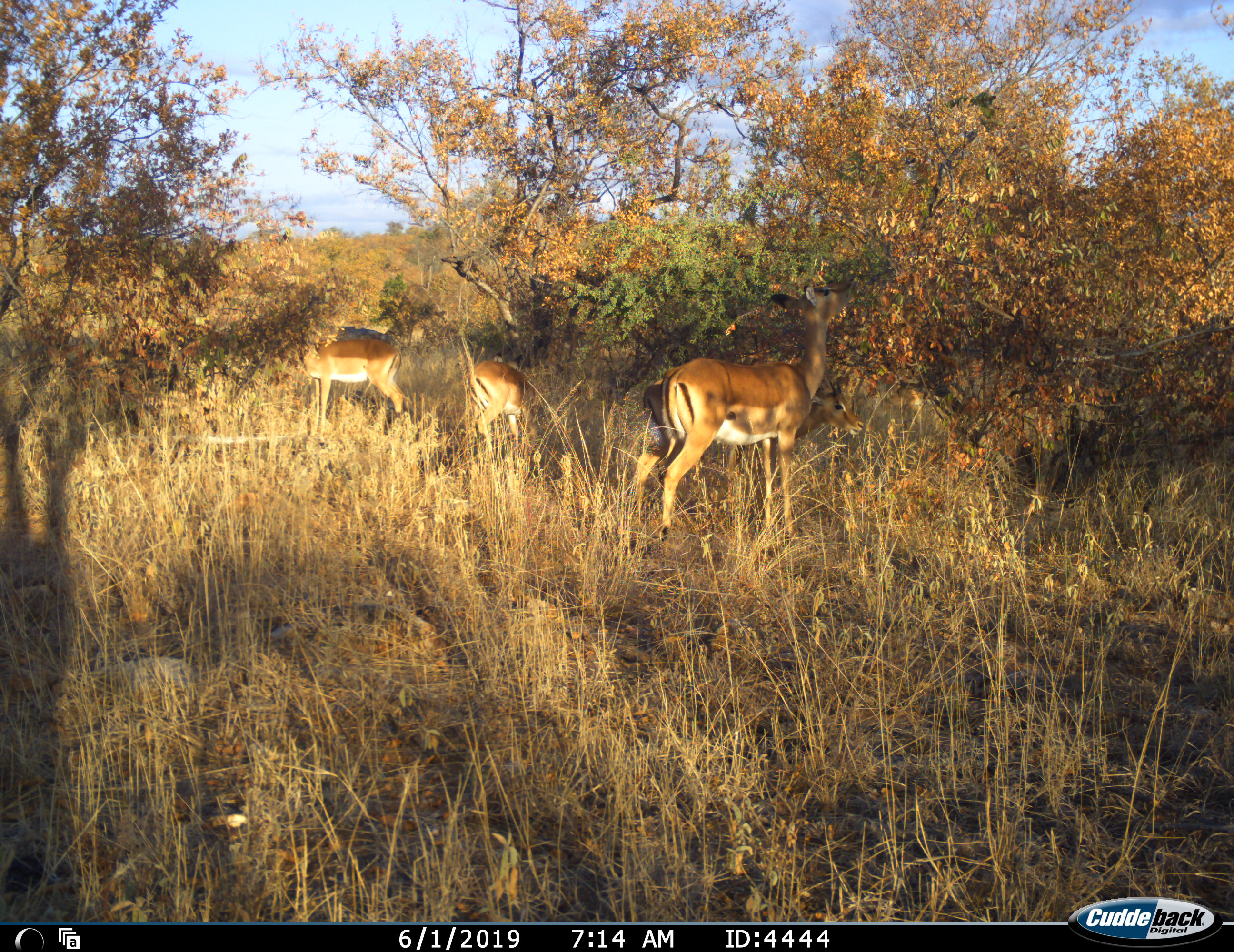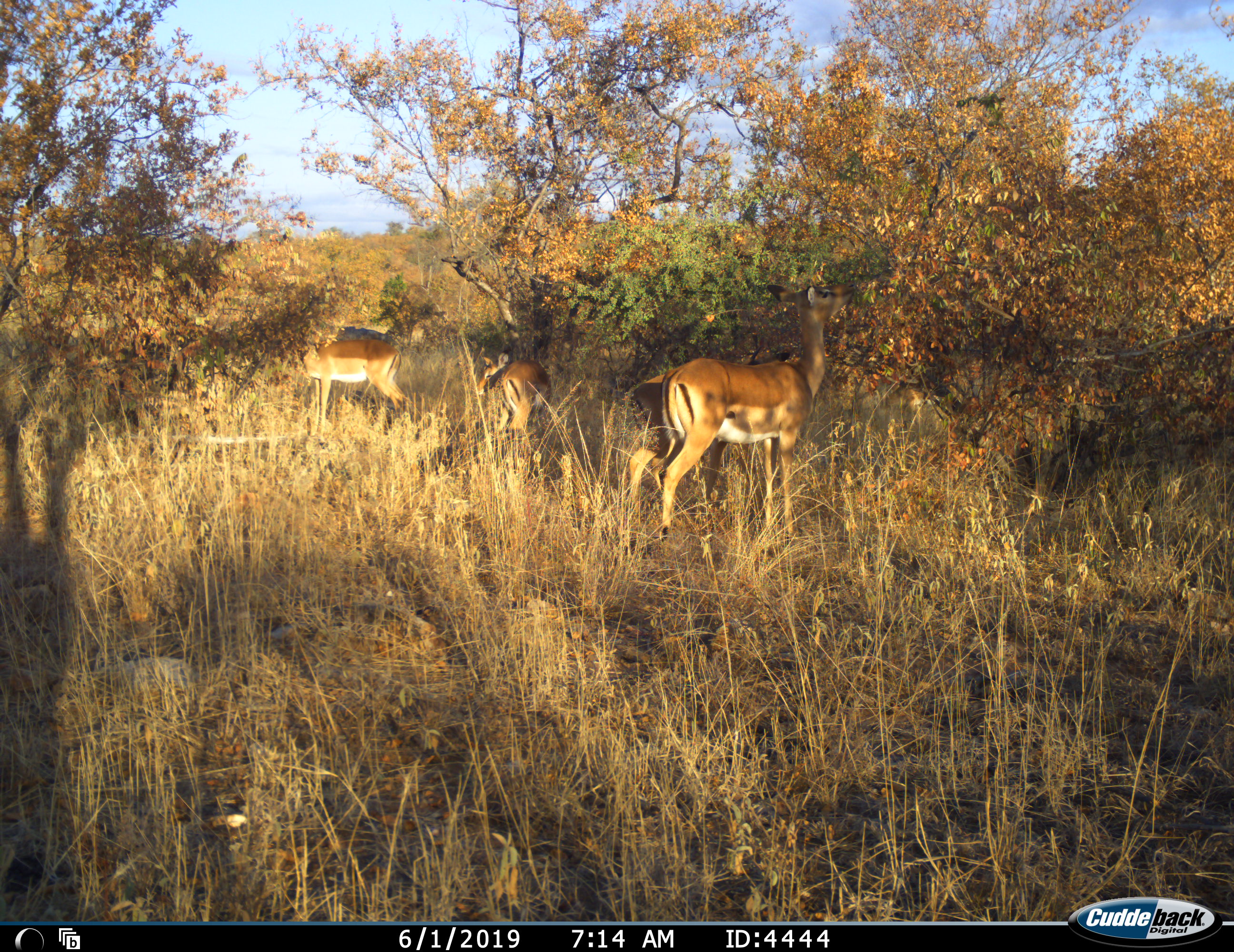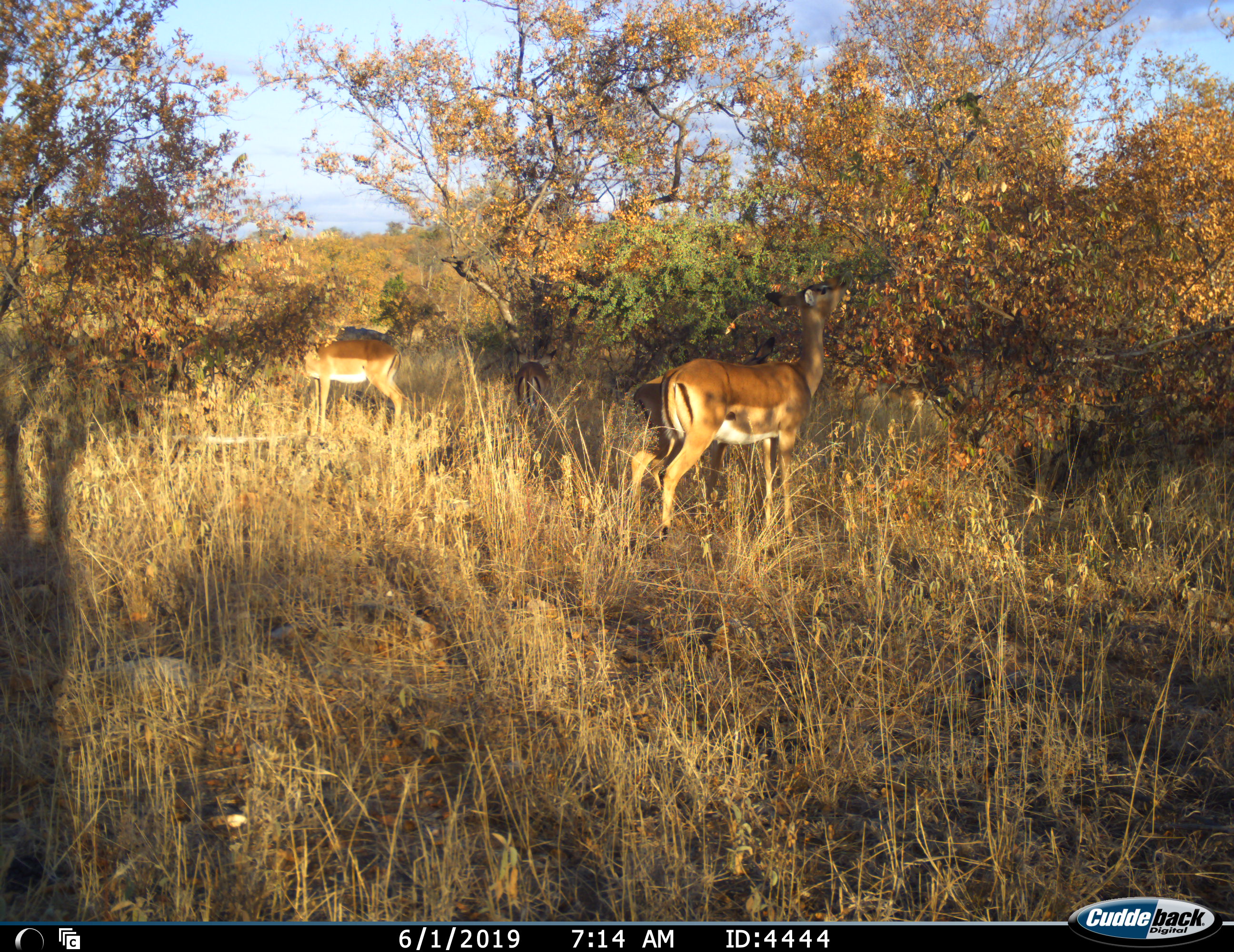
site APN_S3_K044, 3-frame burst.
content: unidentified animal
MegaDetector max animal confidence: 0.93